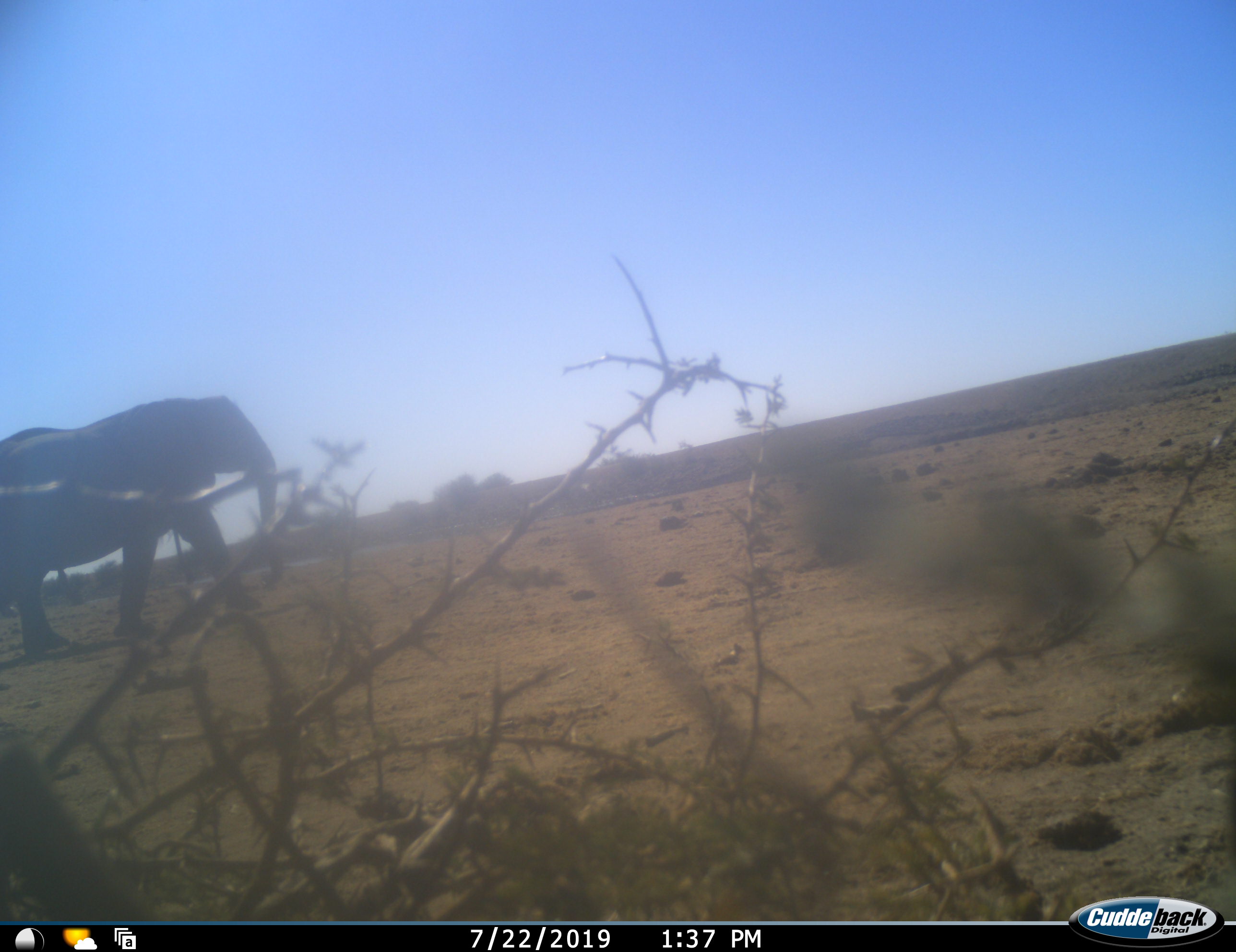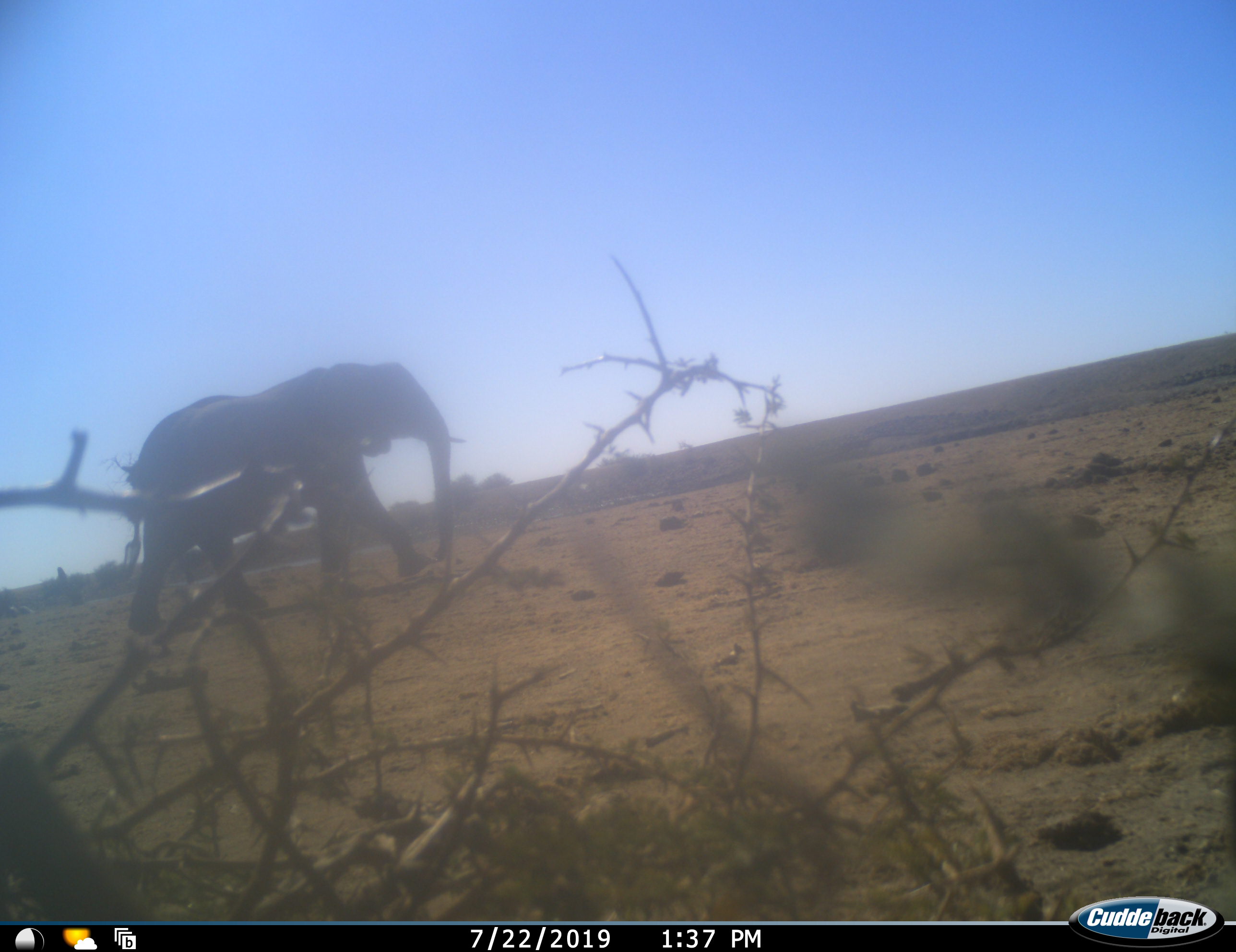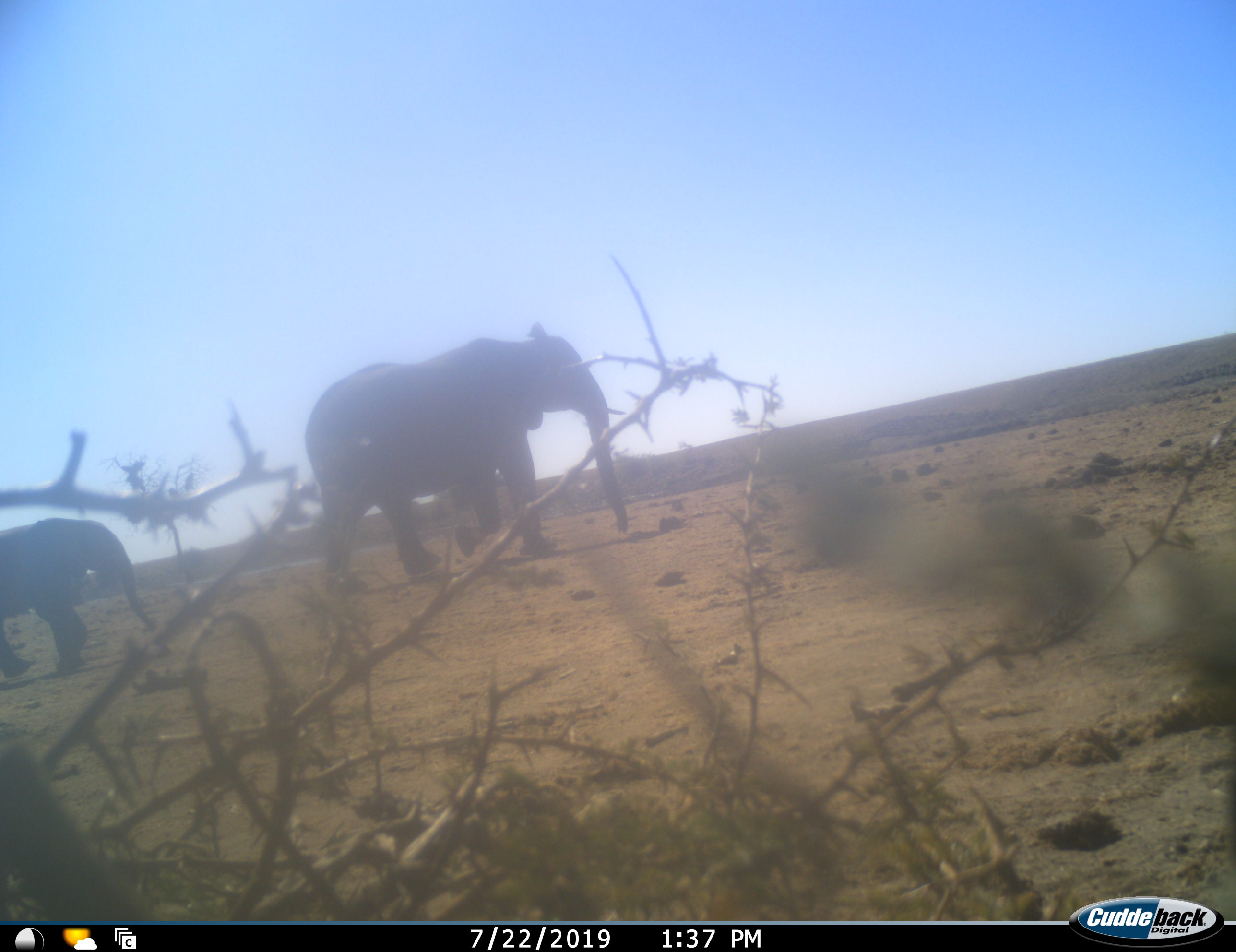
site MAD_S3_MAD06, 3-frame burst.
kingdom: Animalia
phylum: Chordata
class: Mammalia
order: Proboscidea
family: Elephantidae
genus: Loxodonta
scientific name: Loxodonta africana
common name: african bush elephant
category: elephant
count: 2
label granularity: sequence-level